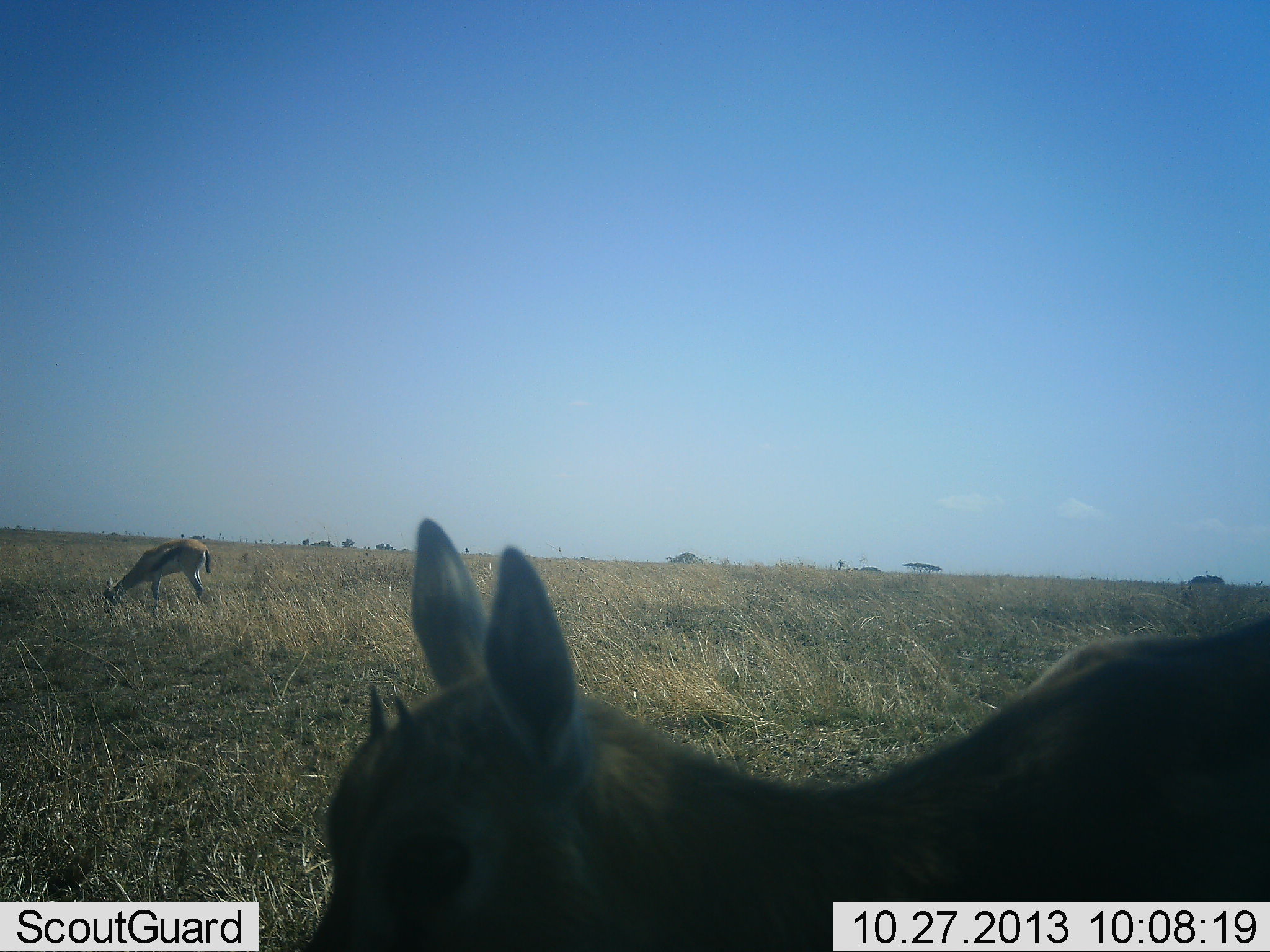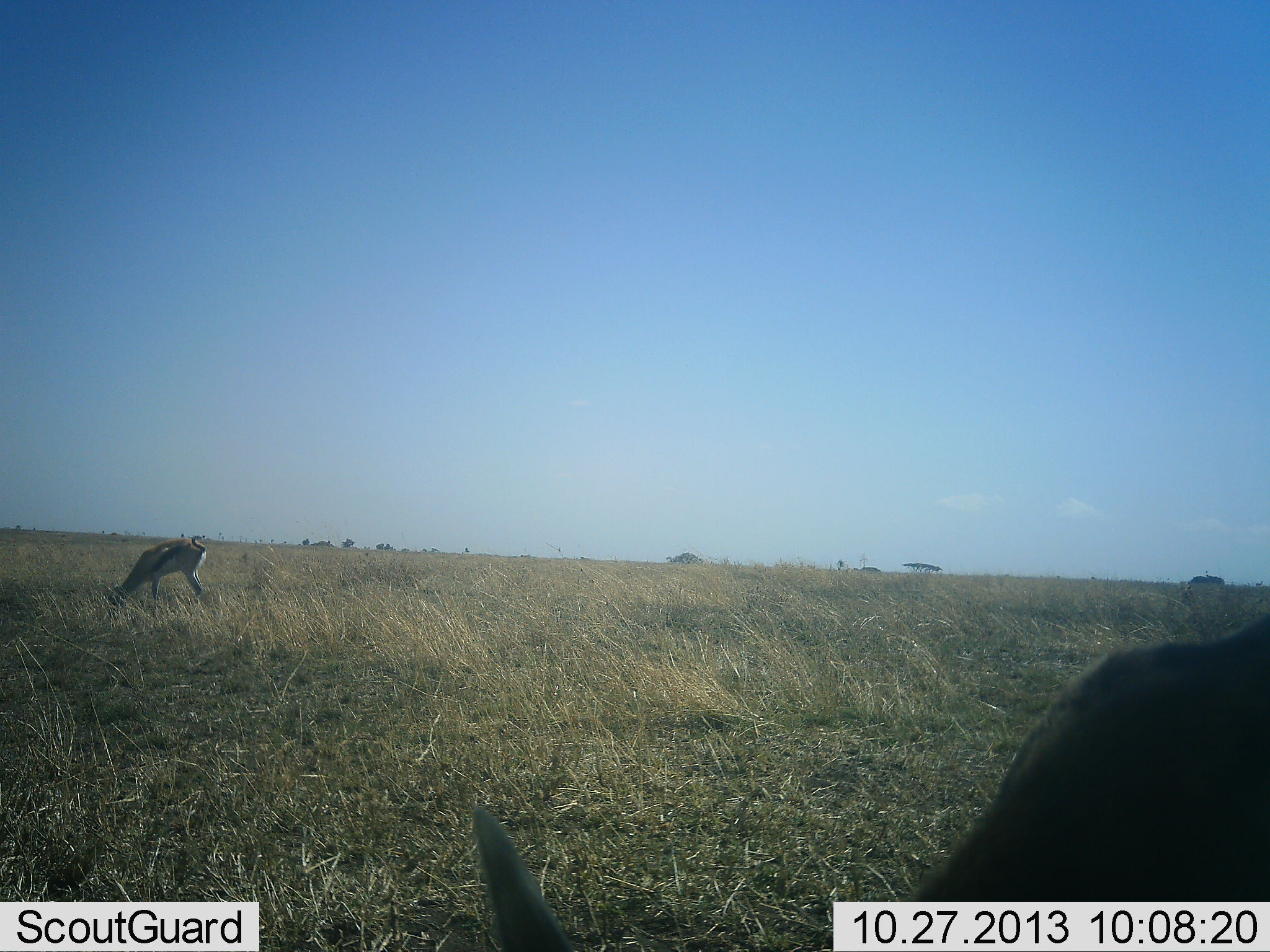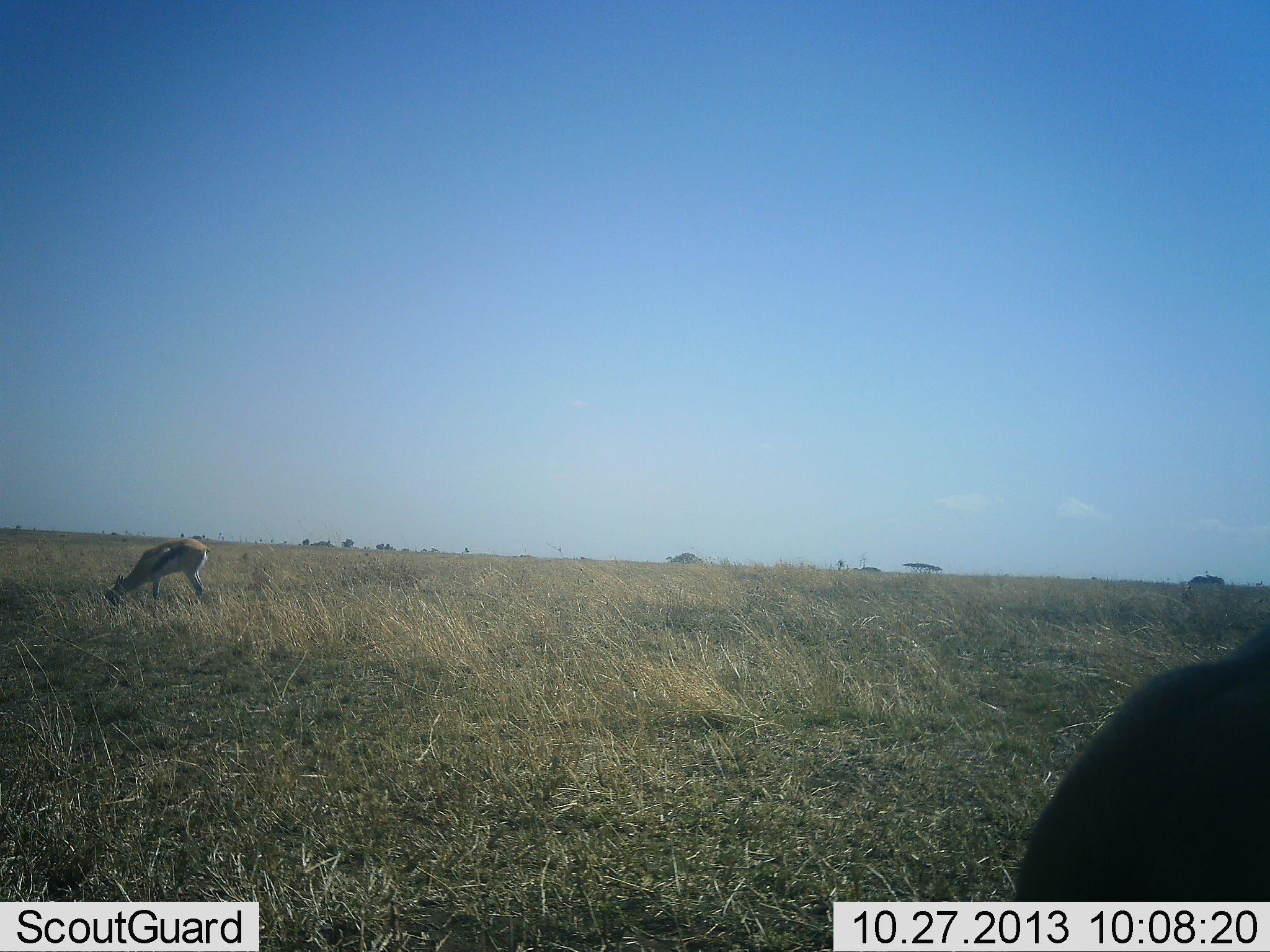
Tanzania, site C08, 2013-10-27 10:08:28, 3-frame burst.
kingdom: Animalia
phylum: Chordata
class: Mammalia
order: Artiodactyla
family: Bovidae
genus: Eudorcas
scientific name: Eudorcas thomsonii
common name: thomson's gazelle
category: gazellethomsons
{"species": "gazellethomsons (thomson's gazelle) (Eudorcas thomsonii)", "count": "2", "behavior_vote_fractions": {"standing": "36%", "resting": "0%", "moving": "0%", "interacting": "0%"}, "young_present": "0%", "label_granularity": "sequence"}